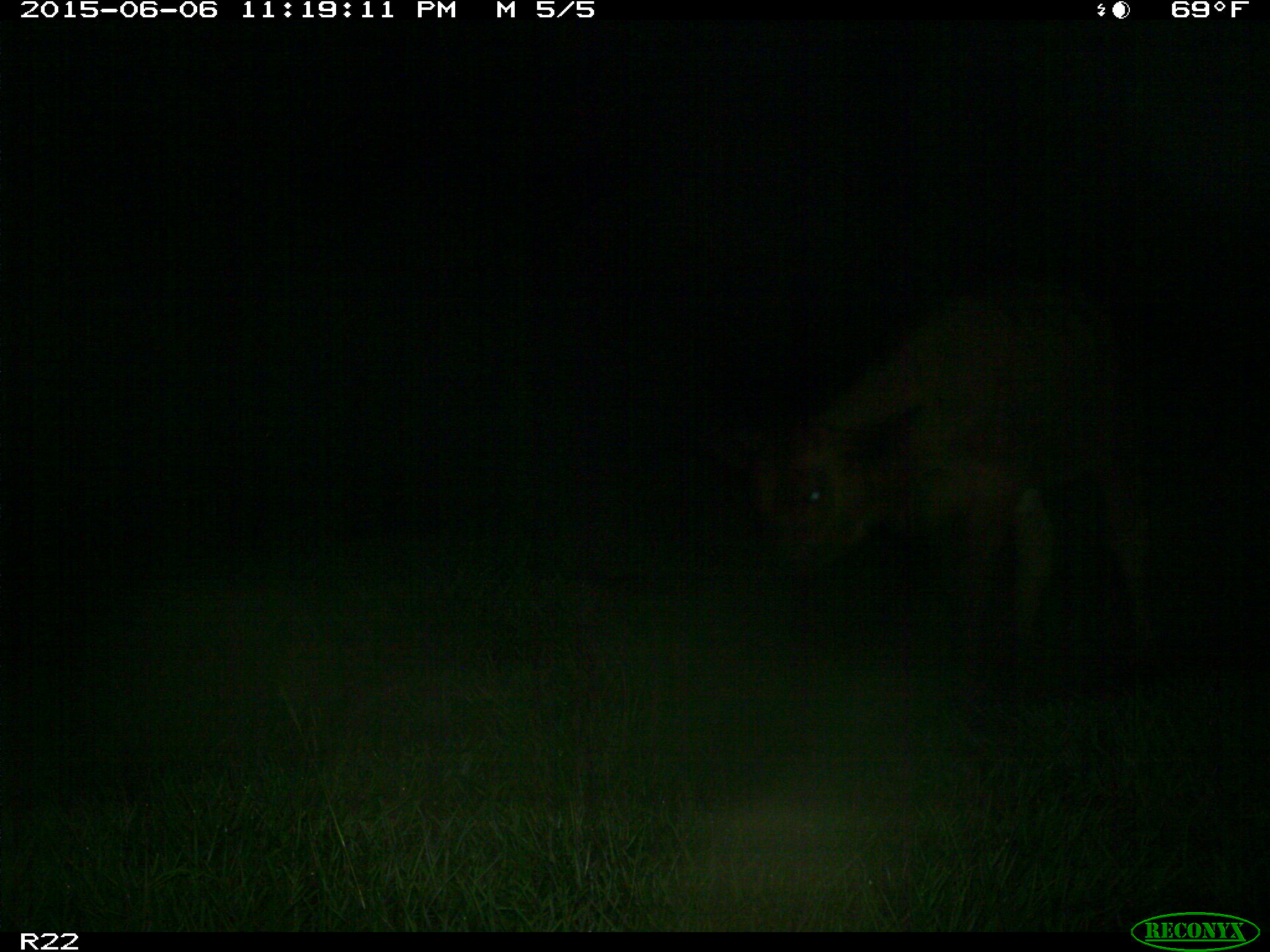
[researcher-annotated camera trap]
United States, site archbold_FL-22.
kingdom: Animalia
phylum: Chordata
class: Mammalia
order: Artiodactyla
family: Bovidae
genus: Bos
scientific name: Bos taurus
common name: domestic cow